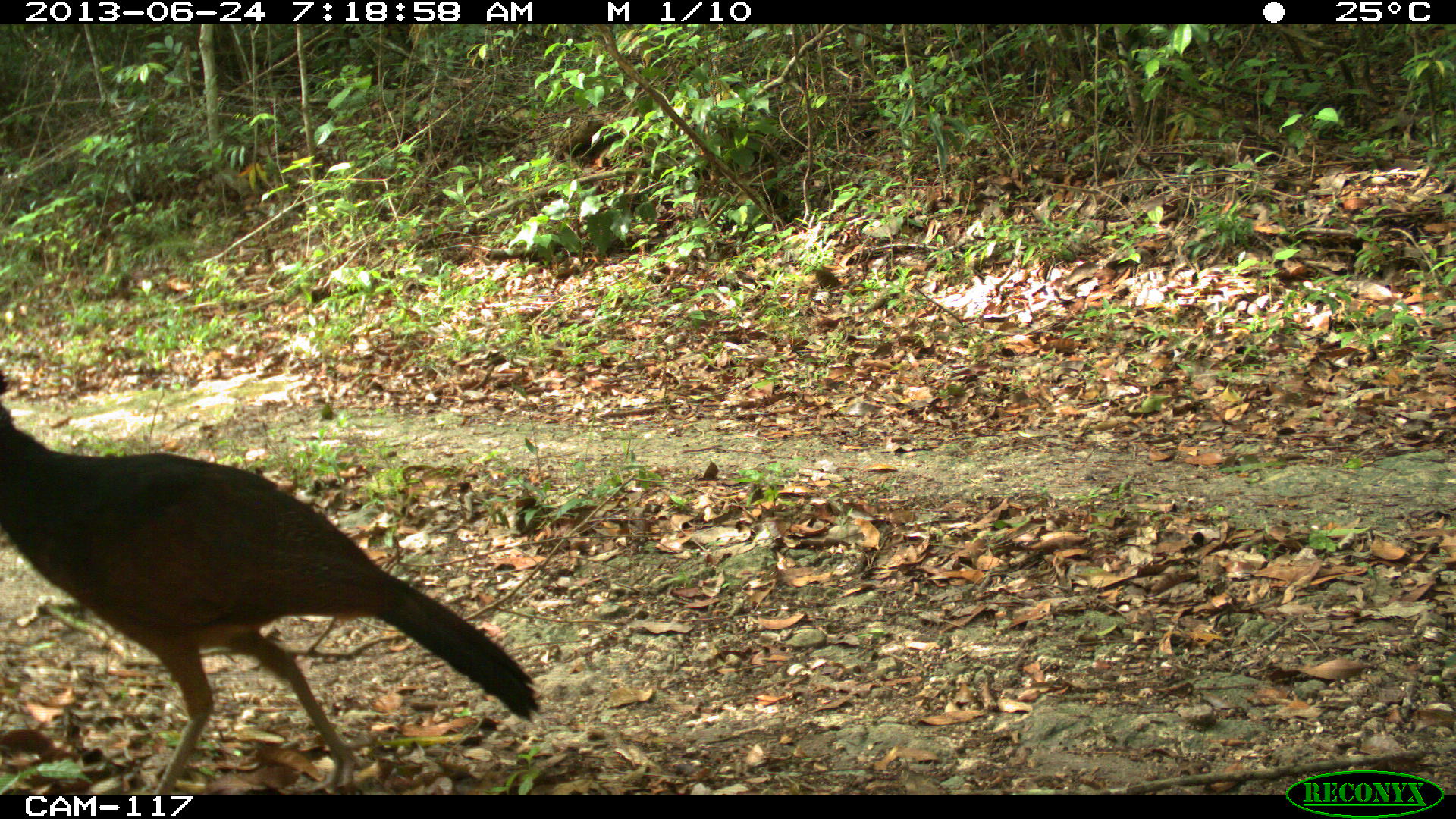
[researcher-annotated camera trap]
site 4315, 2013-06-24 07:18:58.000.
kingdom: Animalia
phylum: Chordata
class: Aves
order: Galliformes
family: Cracidae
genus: Crax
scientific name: Crax rubra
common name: great curassow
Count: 1.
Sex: female.